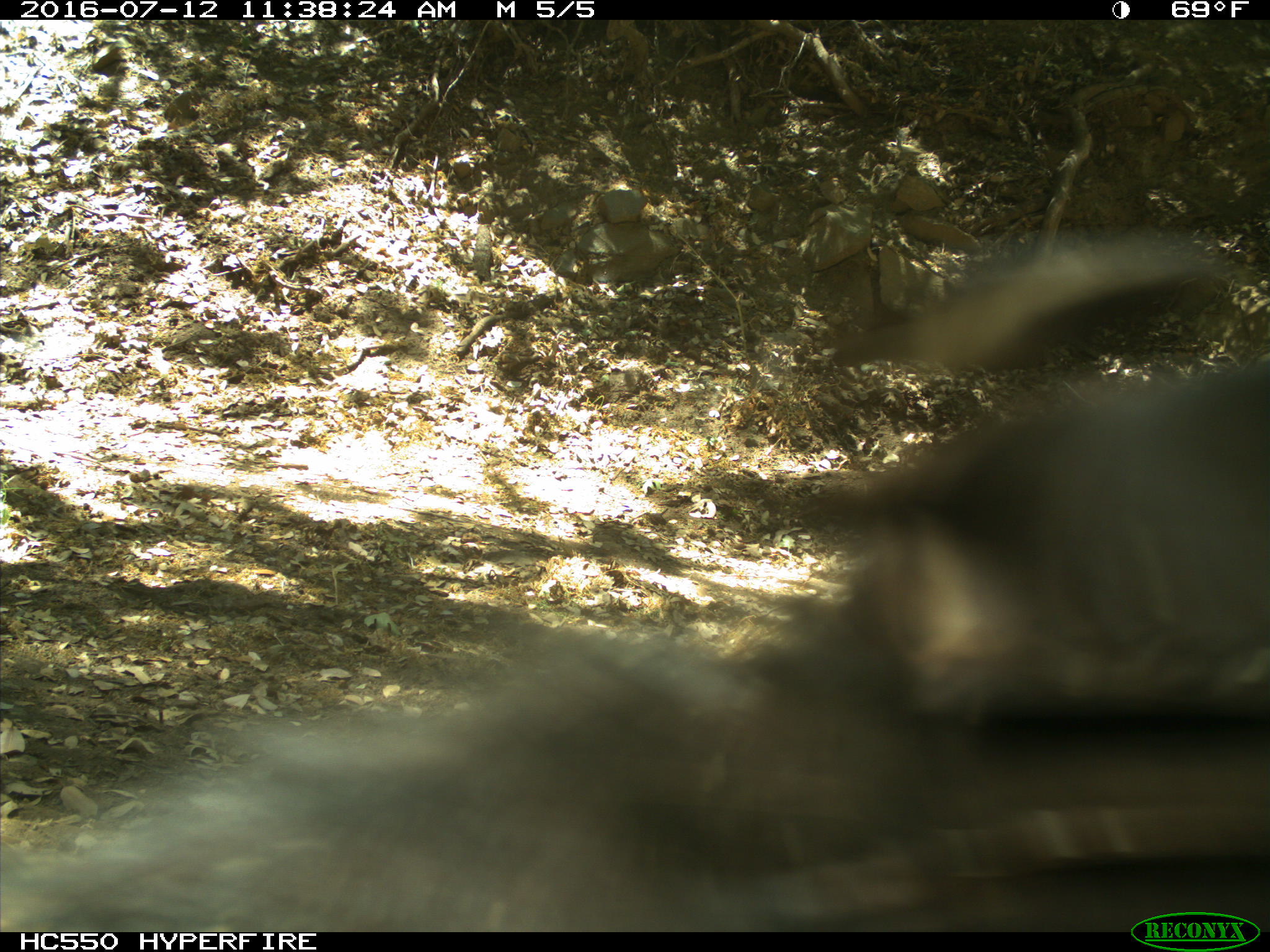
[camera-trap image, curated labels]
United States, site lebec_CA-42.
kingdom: Animalia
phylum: Chordata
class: Mammalia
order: Carnivora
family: Ursidae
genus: Ursus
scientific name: Ursus americanus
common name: american black bear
Ursus americanus (american black bear).